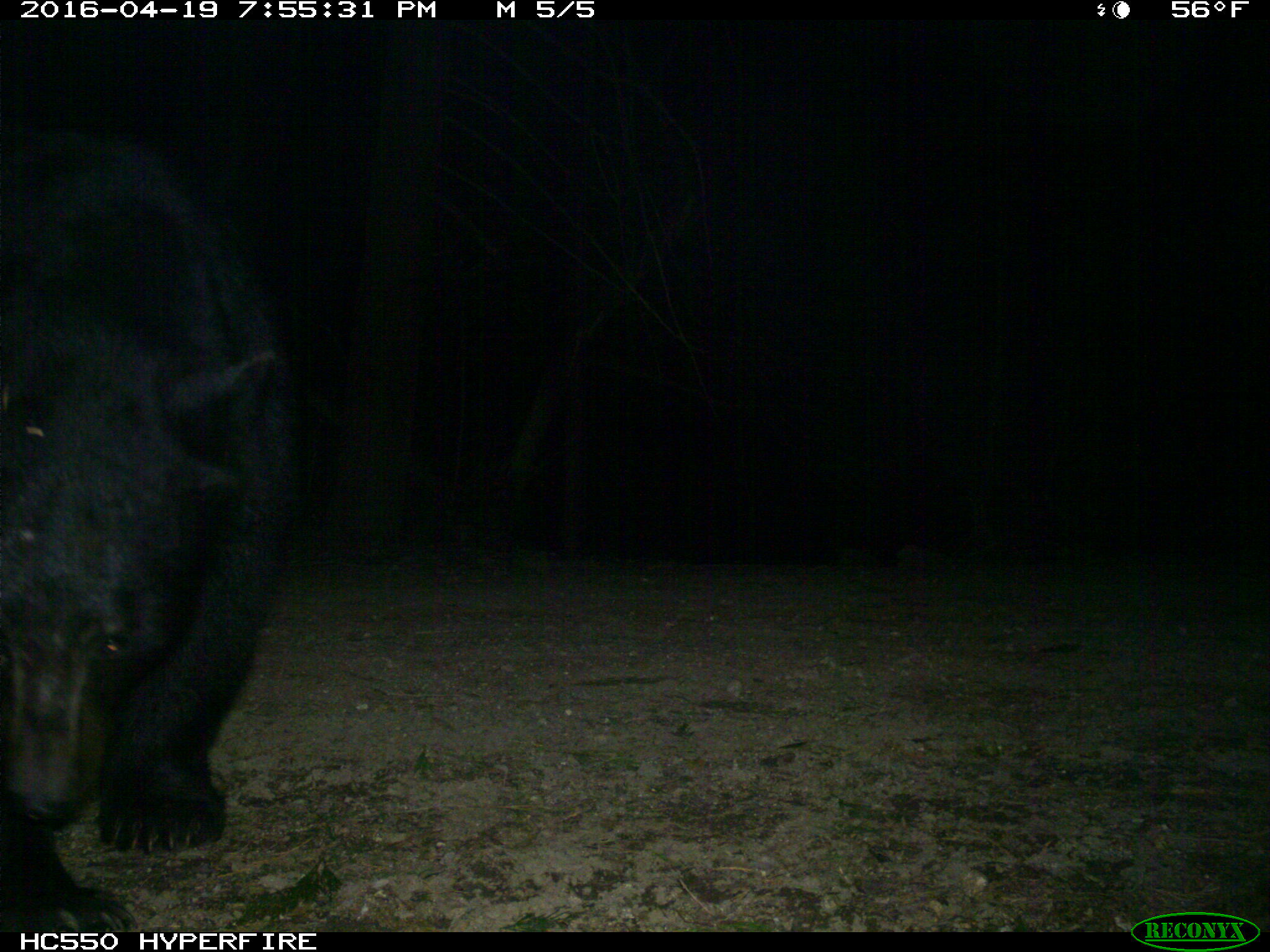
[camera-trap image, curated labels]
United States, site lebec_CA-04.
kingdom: Animalia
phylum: Chordata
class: Mammalia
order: Carnivora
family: Ursidae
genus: Ursus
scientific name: Ursus americanus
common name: american black bear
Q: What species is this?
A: Ursus americanus (american black bear).